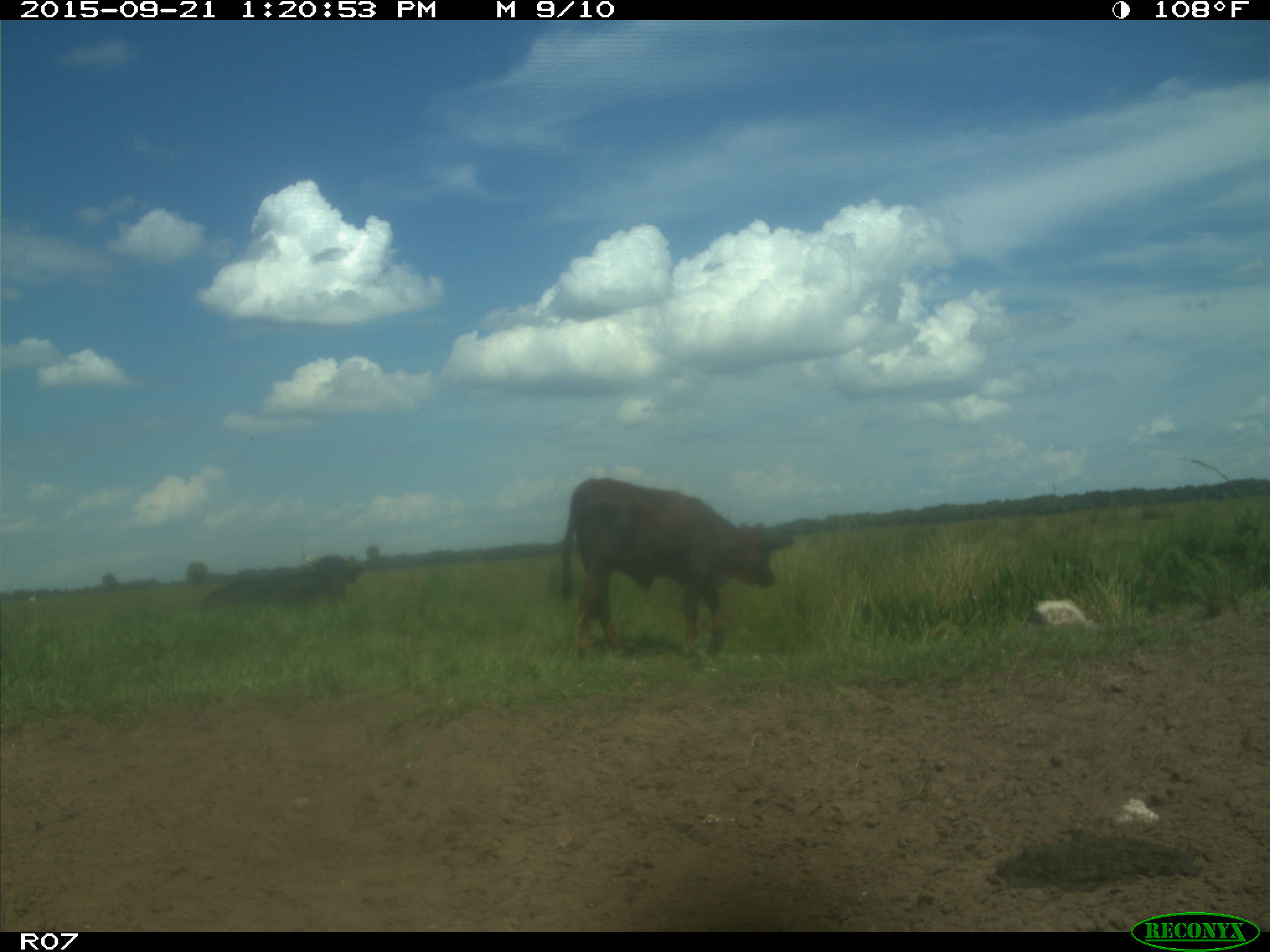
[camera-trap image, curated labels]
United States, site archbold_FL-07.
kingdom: Animalia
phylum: Chordata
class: Mammalia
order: Artiodactyla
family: Bovidae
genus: Bos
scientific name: Bos taurus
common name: domestic cow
Bos taurus (domestic cow).